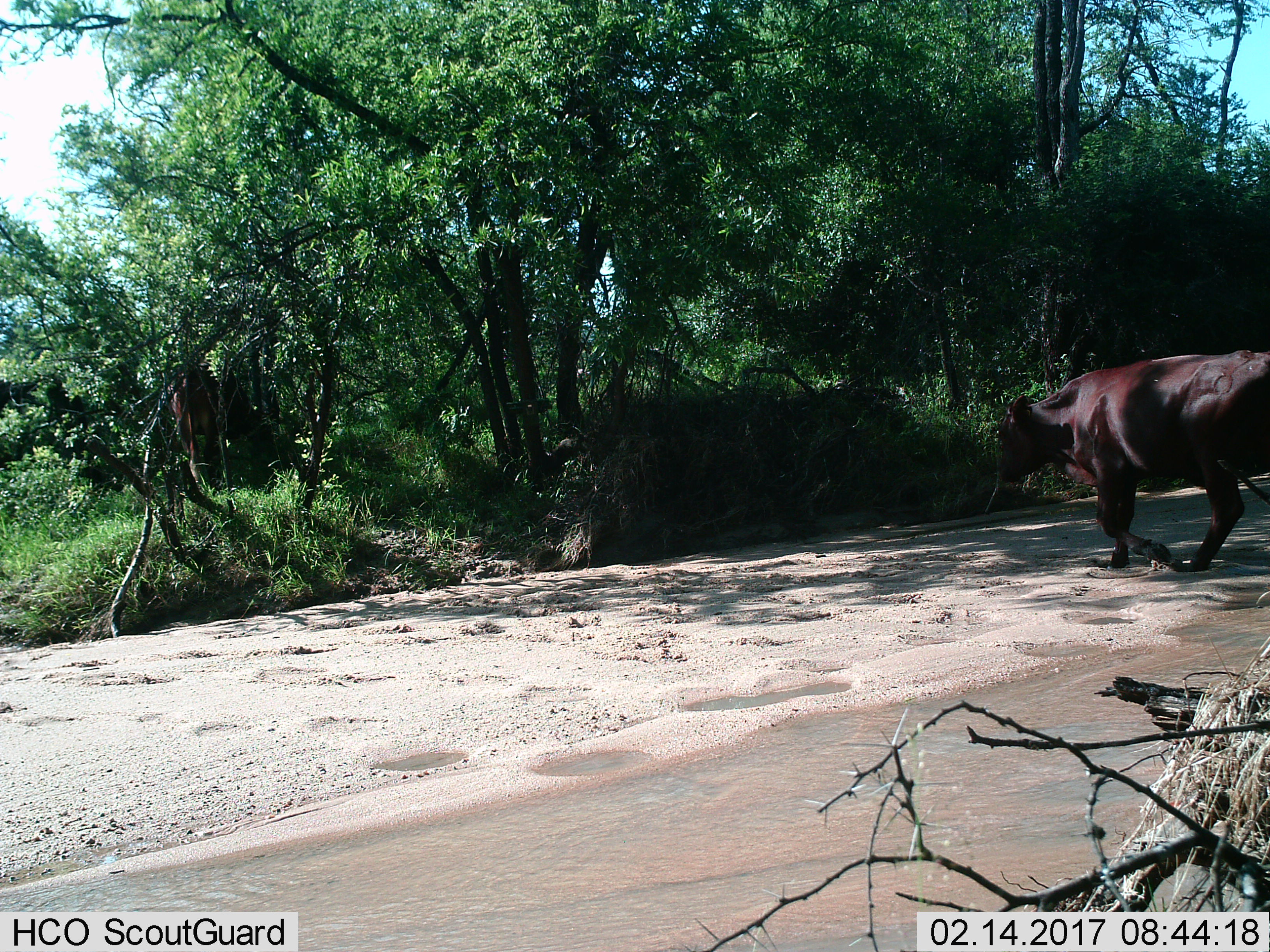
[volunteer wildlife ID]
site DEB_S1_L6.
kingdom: Animalia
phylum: Chordata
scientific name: Vertebrata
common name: domestic animal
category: domesticanimal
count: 1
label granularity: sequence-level